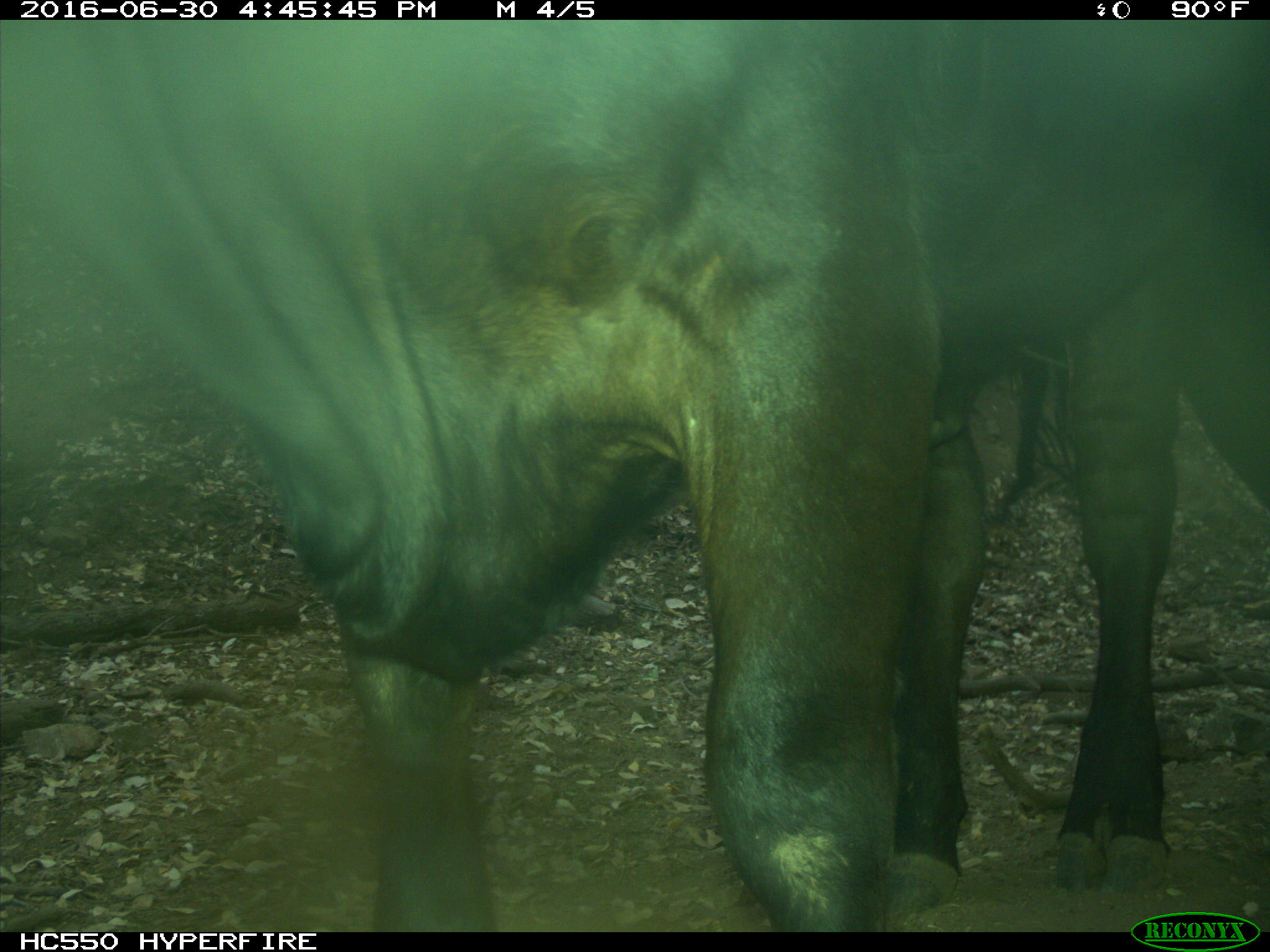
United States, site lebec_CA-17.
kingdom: Animalia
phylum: Chordata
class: Mammalia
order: Artiodactyla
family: Bovidae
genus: Bos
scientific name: Bos taurus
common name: domestic cow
Bos taurus (domestic cow).